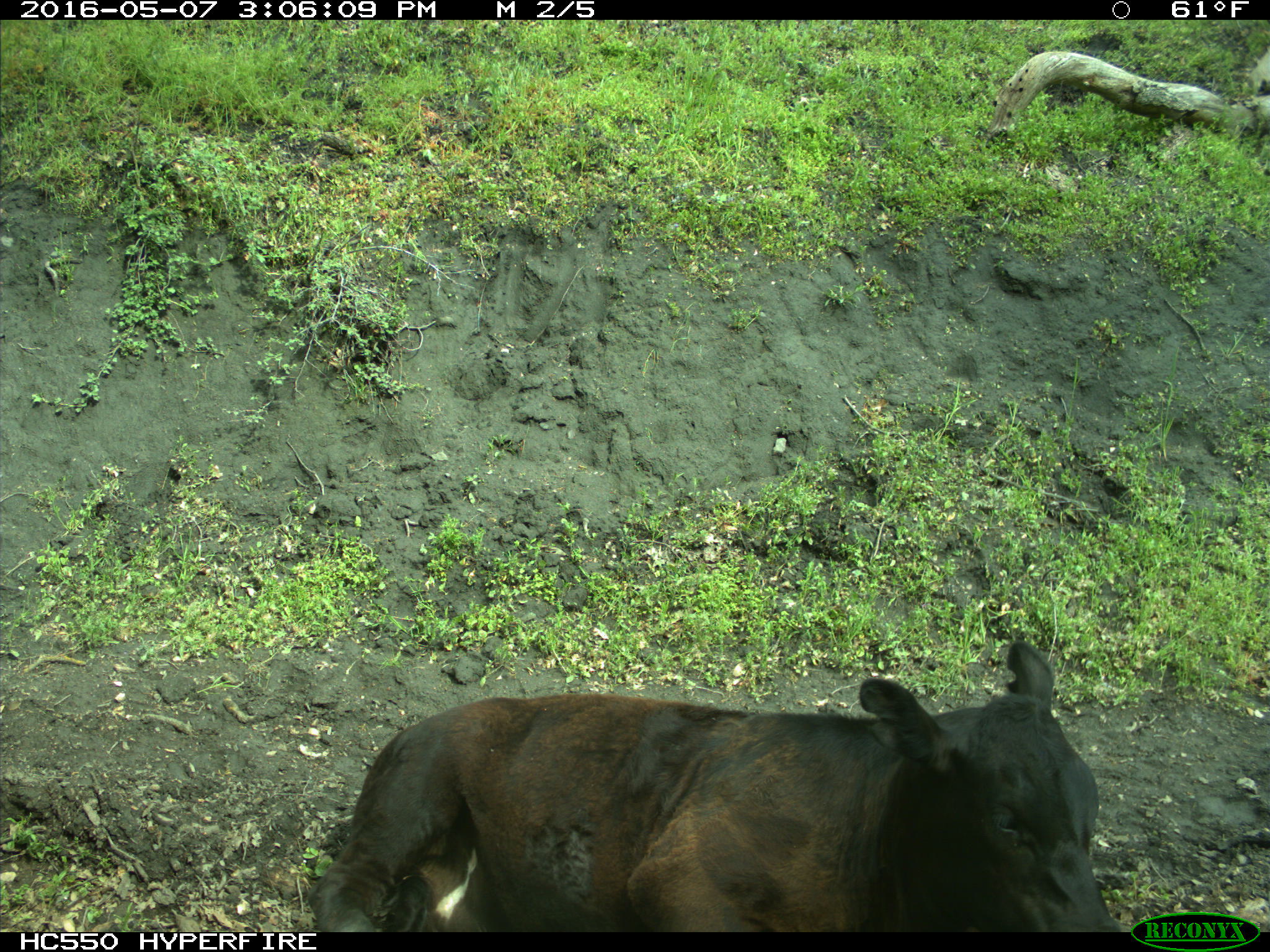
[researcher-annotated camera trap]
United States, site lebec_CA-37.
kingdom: Animalia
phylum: Chordata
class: Mammalia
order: Artiodactyla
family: Bovidae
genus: Bos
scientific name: Bos taurus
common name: domestic cow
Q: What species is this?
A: Bos taurus (domestic cow).